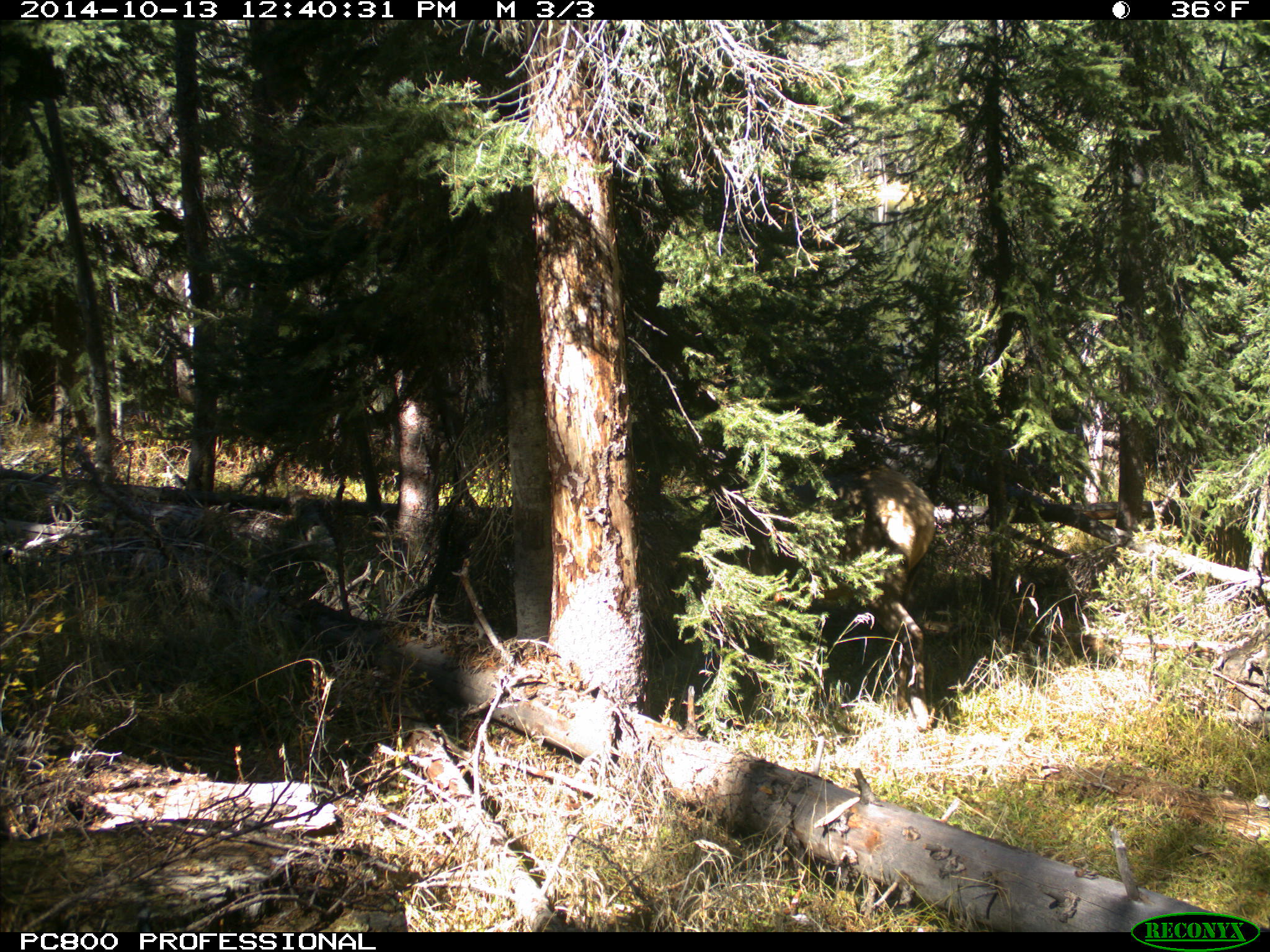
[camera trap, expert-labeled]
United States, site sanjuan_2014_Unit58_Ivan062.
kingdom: Animalia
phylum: Chordata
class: Mammalia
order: Artiodactyla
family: Cervidae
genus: Cervus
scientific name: Cervus elaphus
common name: red deer